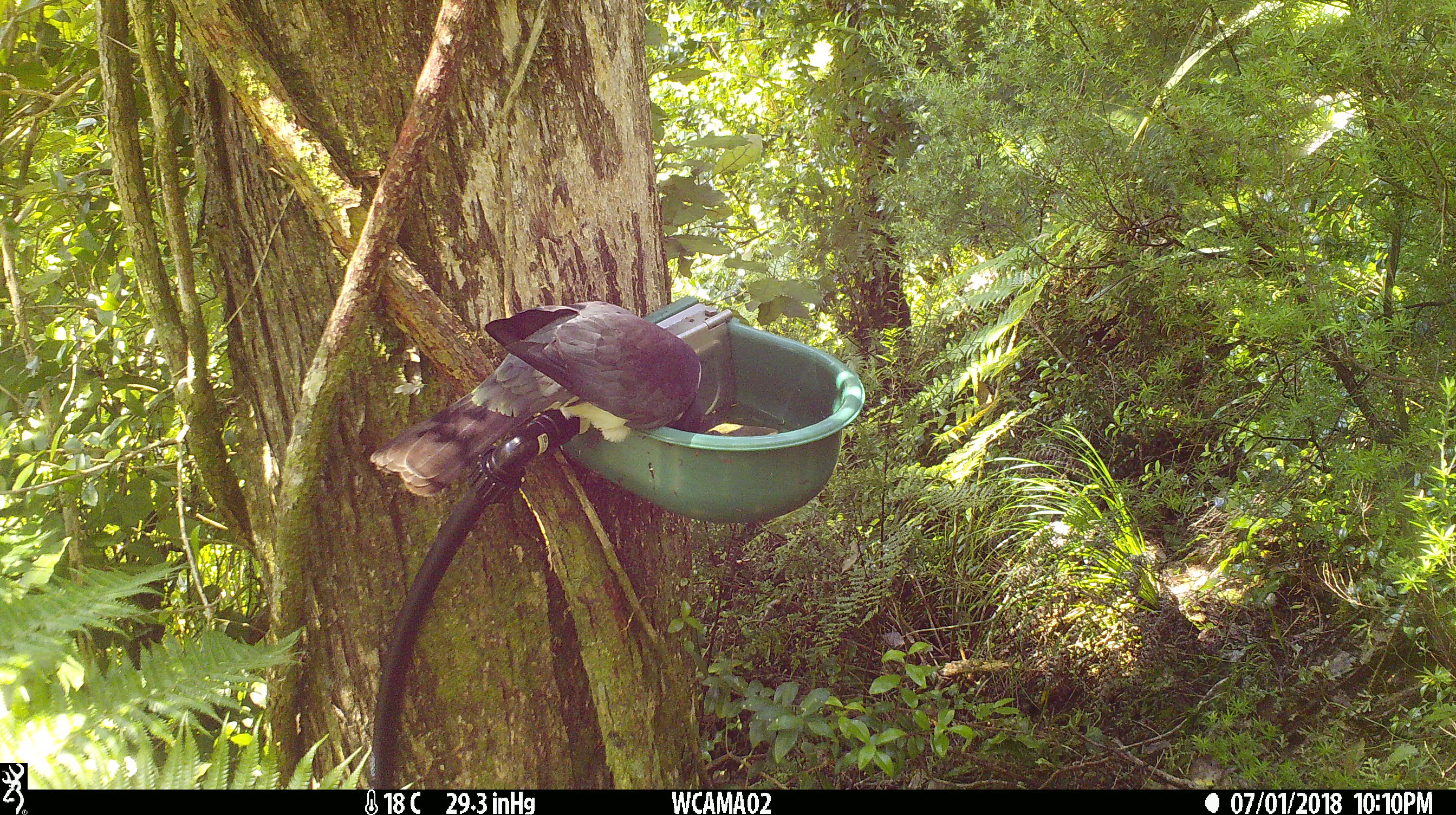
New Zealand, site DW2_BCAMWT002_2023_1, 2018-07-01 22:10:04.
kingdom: Animalia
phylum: Chordata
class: Aves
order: Columbiformes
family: Columbidae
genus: Hemiphaga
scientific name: Hemiphaga novaeseelandiae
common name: new zealand pigeon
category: kereru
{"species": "kereru (new zealand pigeon) (Hemiphaga novaeseelandiae)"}